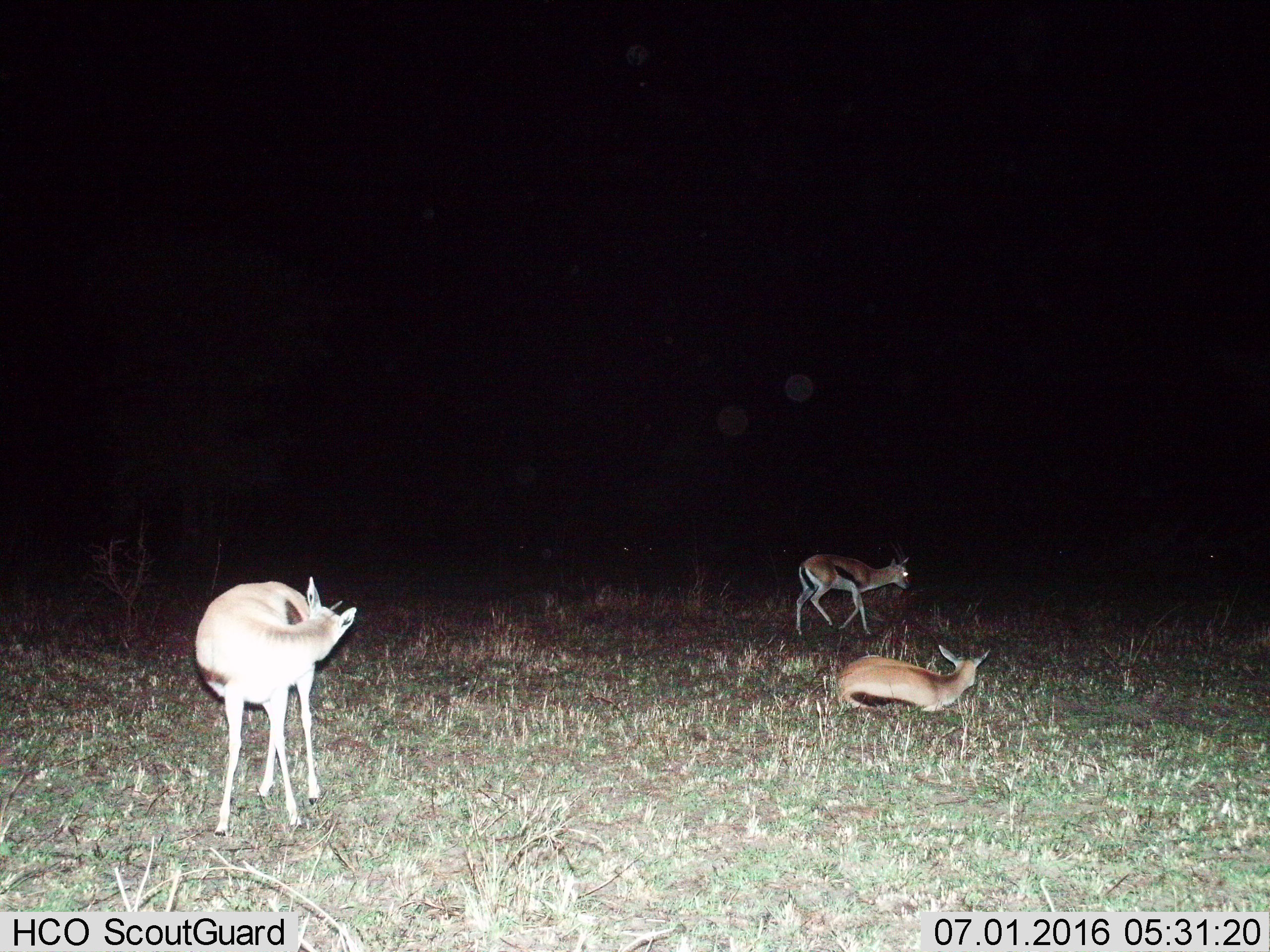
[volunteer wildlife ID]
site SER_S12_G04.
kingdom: Animalia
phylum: Chordata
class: Mammalia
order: Artiodactyla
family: Bovidae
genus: Eudorcas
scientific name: Eudorcas thomsonii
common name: thomson's gazelle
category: gazellethomsons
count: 3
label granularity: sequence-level